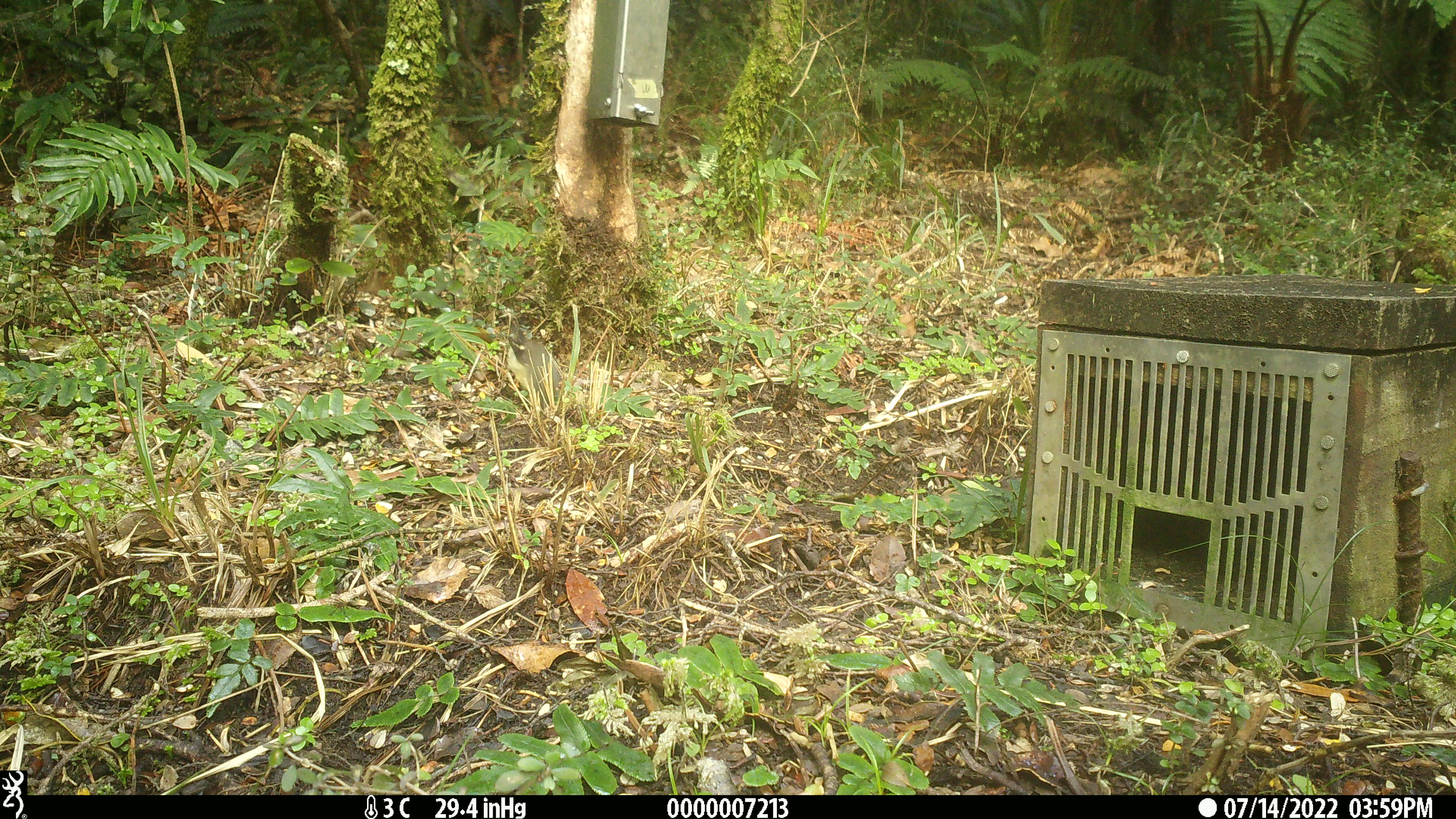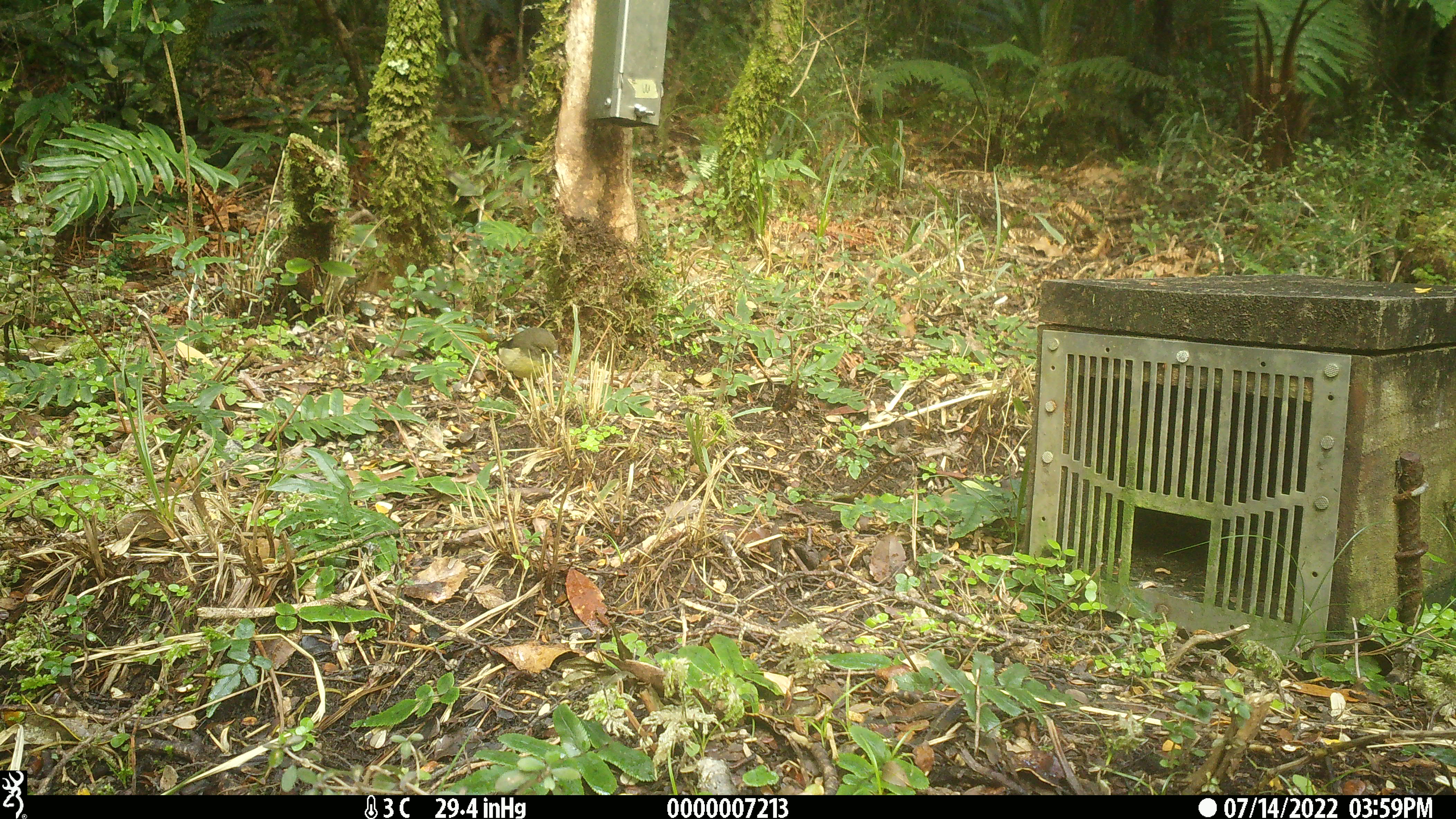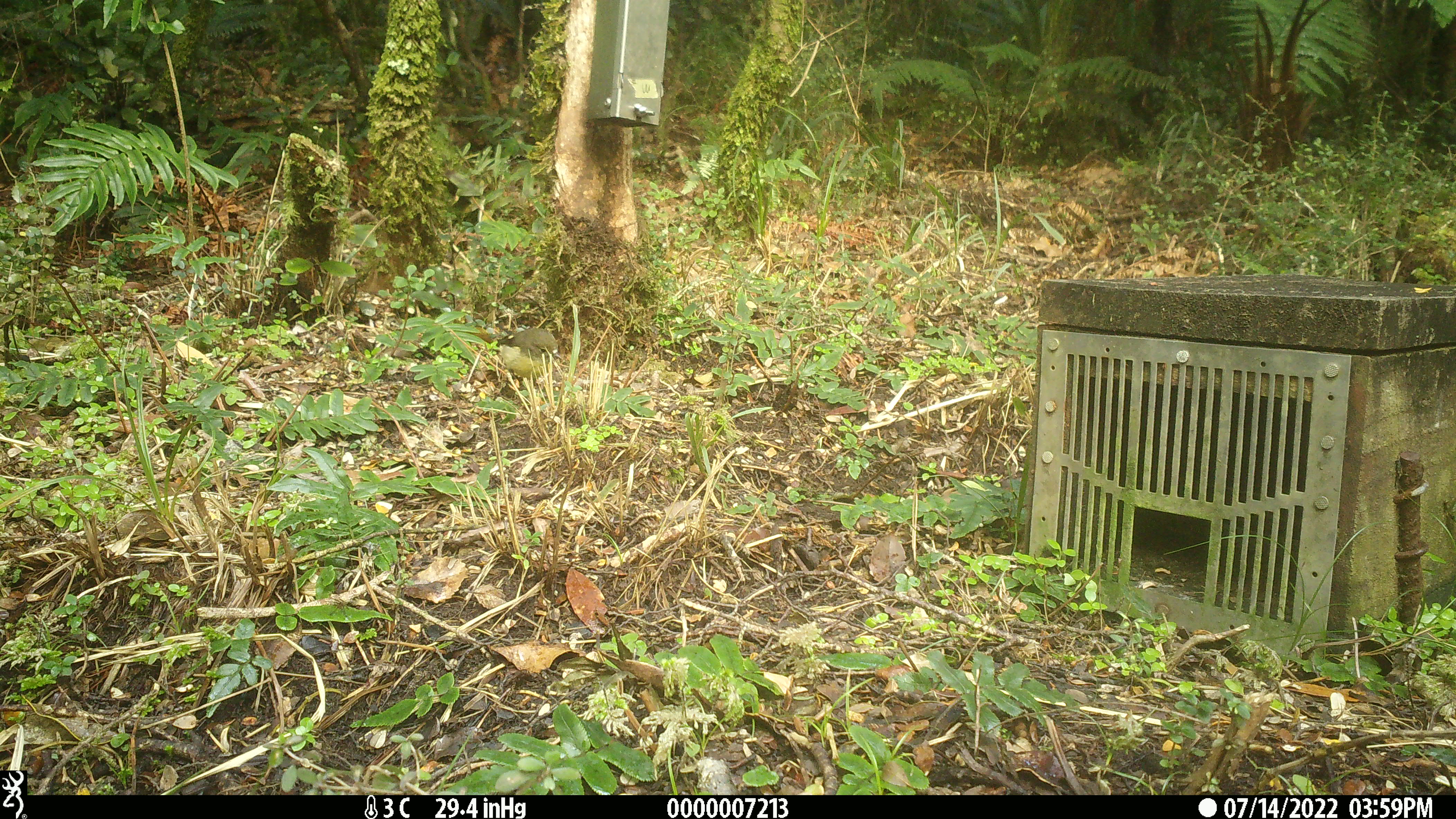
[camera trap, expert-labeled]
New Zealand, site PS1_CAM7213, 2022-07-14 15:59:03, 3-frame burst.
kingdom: Animalia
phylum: Chordata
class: Aves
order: Passeriformes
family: Petroicidae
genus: Petroica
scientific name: Petroica macrocephala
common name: tomtit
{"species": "tomtit (Petroica macrocephala)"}